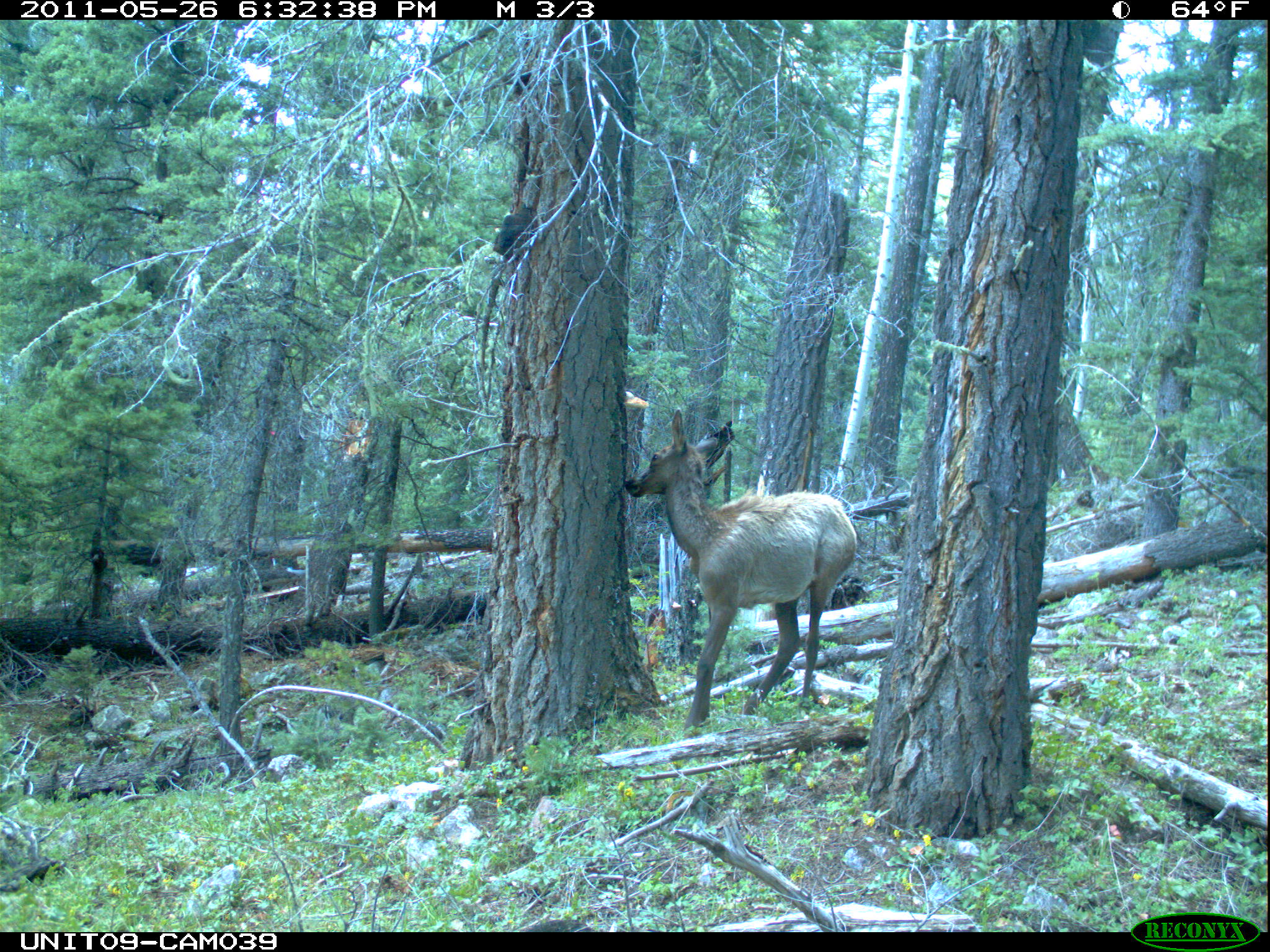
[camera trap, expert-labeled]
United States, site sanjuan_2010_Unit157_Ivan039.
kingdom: Animalia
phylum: Chordata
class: Mammalia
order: Artiodactyla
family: Cervidae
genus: Cervus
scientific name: Cervus elaphus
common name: red deer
Cervus elaphus (red deer).